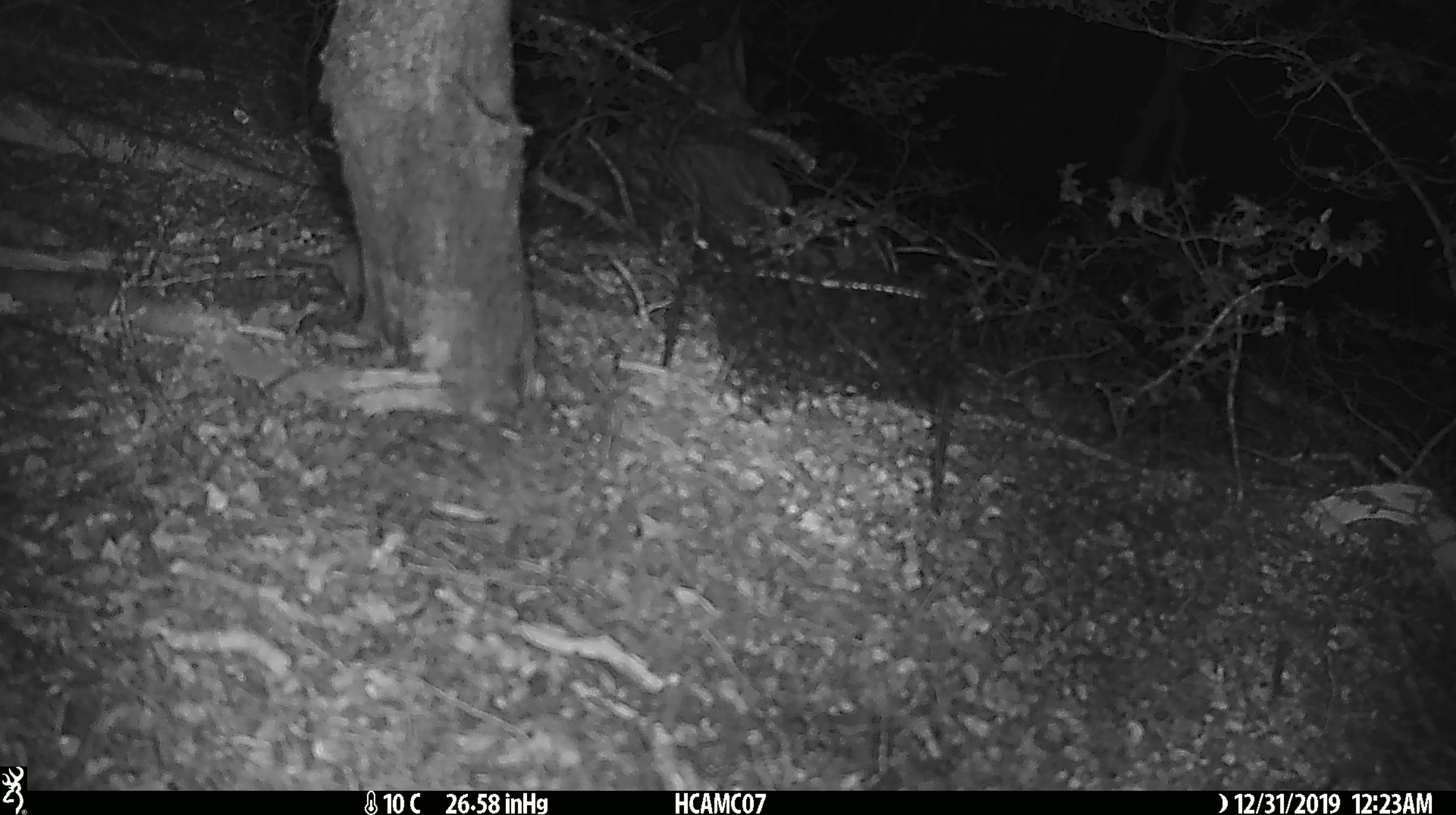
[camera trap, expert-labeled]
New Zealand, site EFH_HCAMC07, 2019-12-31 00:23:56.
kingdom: Animalia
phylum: Chordata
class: Mammalia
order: Rodentia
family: Muridae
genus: Mus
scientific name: Mus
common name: mouse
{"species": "mouse (Mus)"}